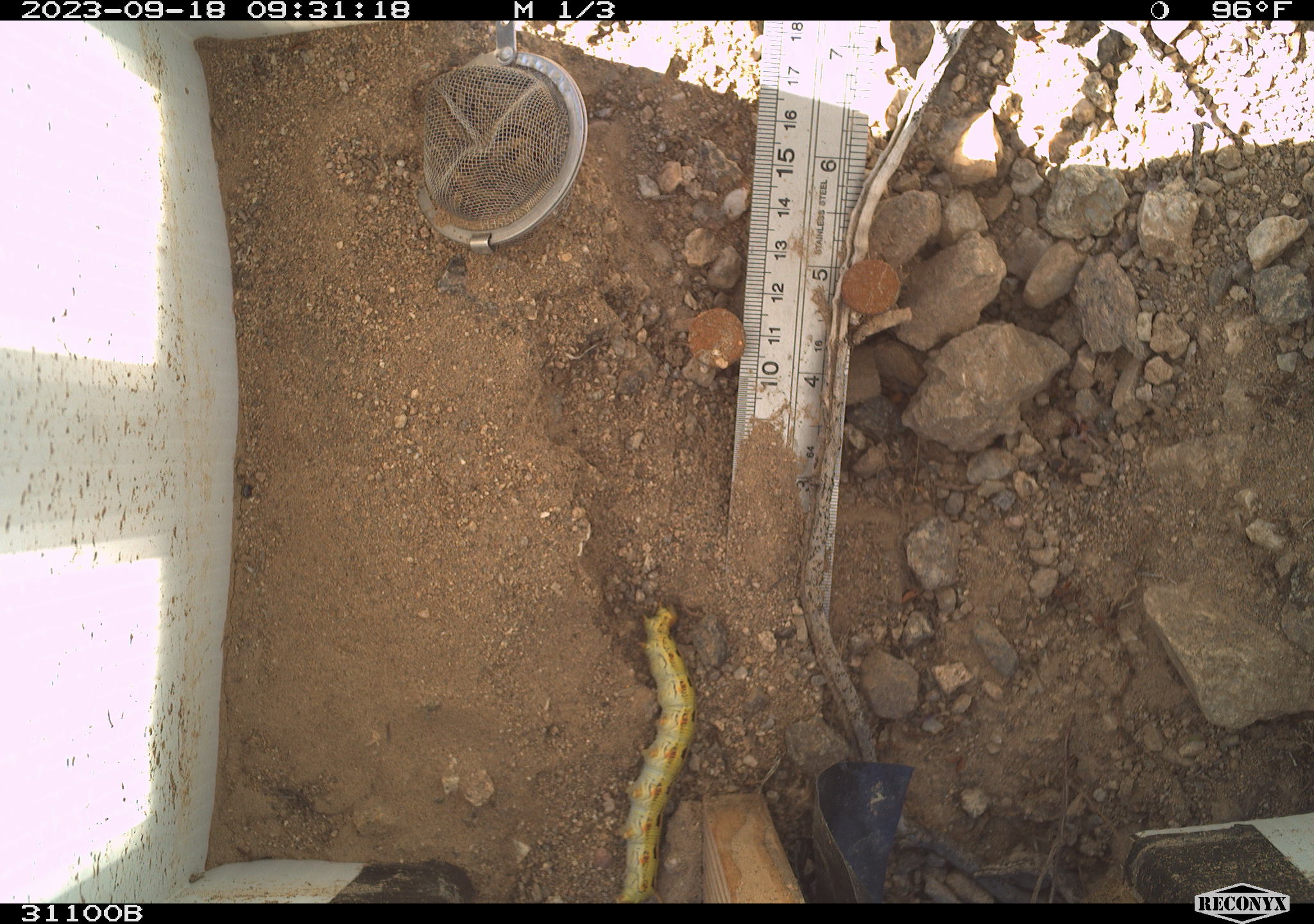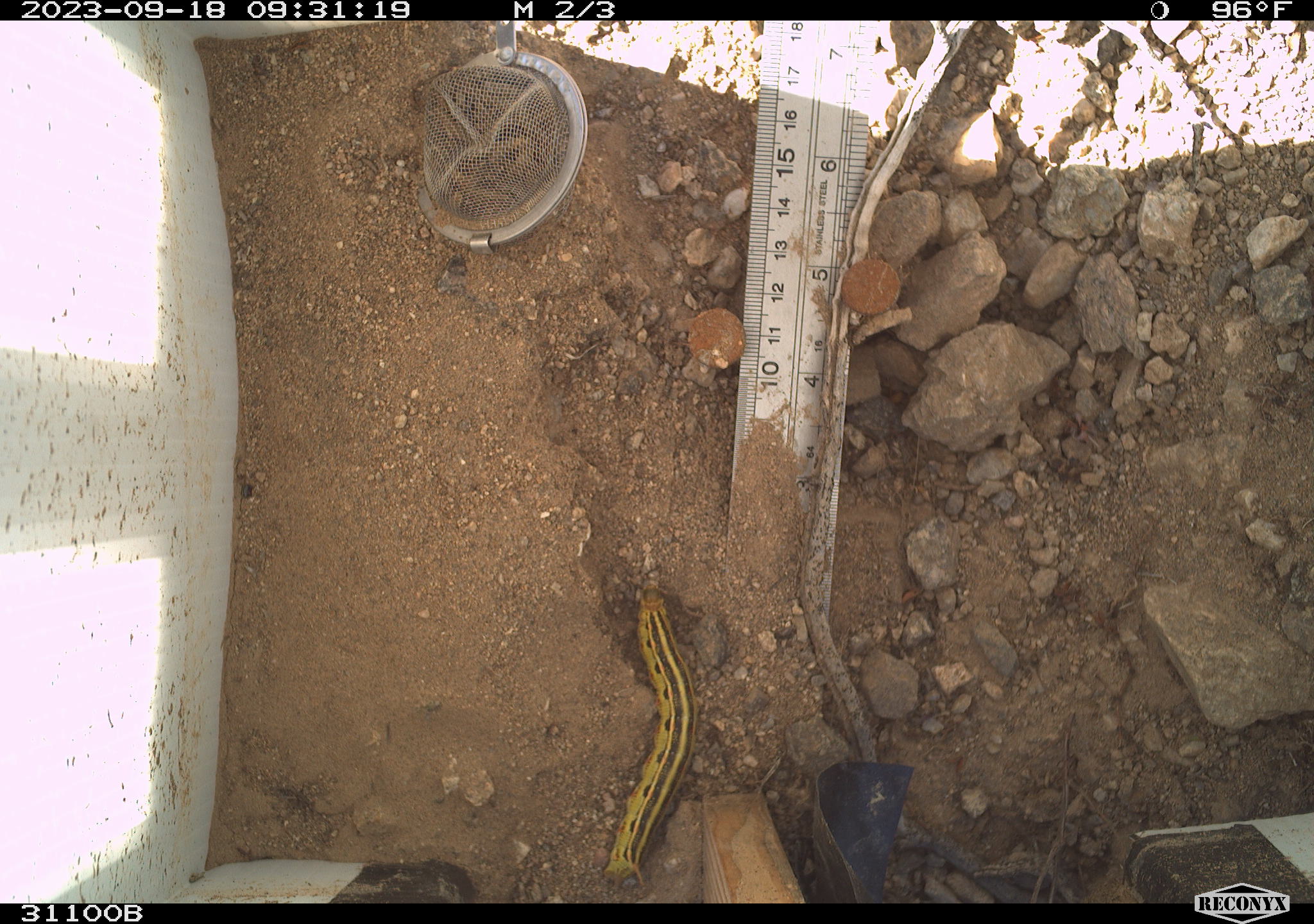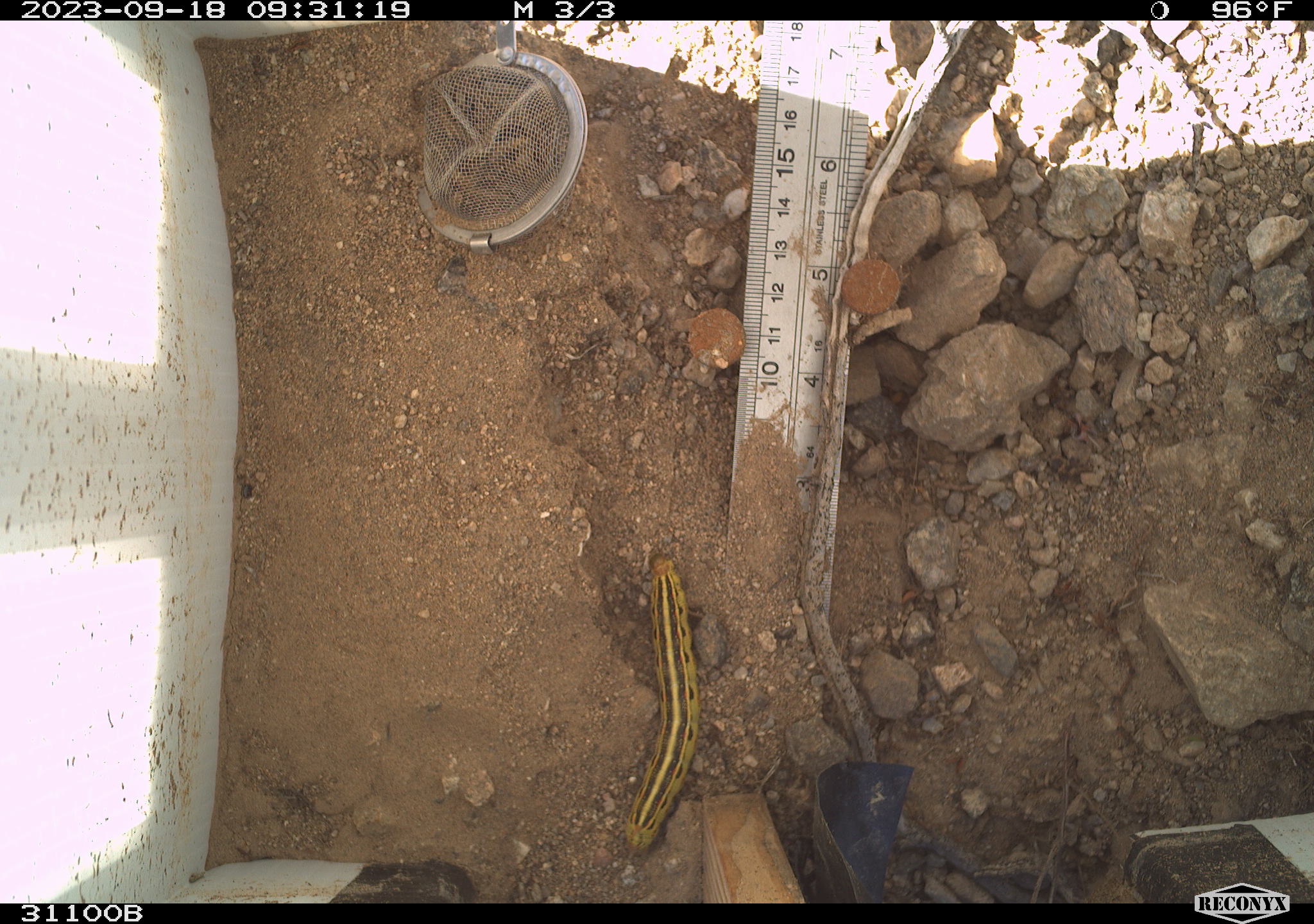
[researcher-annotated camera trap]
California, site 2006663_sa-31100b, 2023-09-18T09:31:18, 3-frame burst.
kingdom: Animalia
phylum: Arthropoda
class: Insecta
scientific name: Insecta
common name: insect